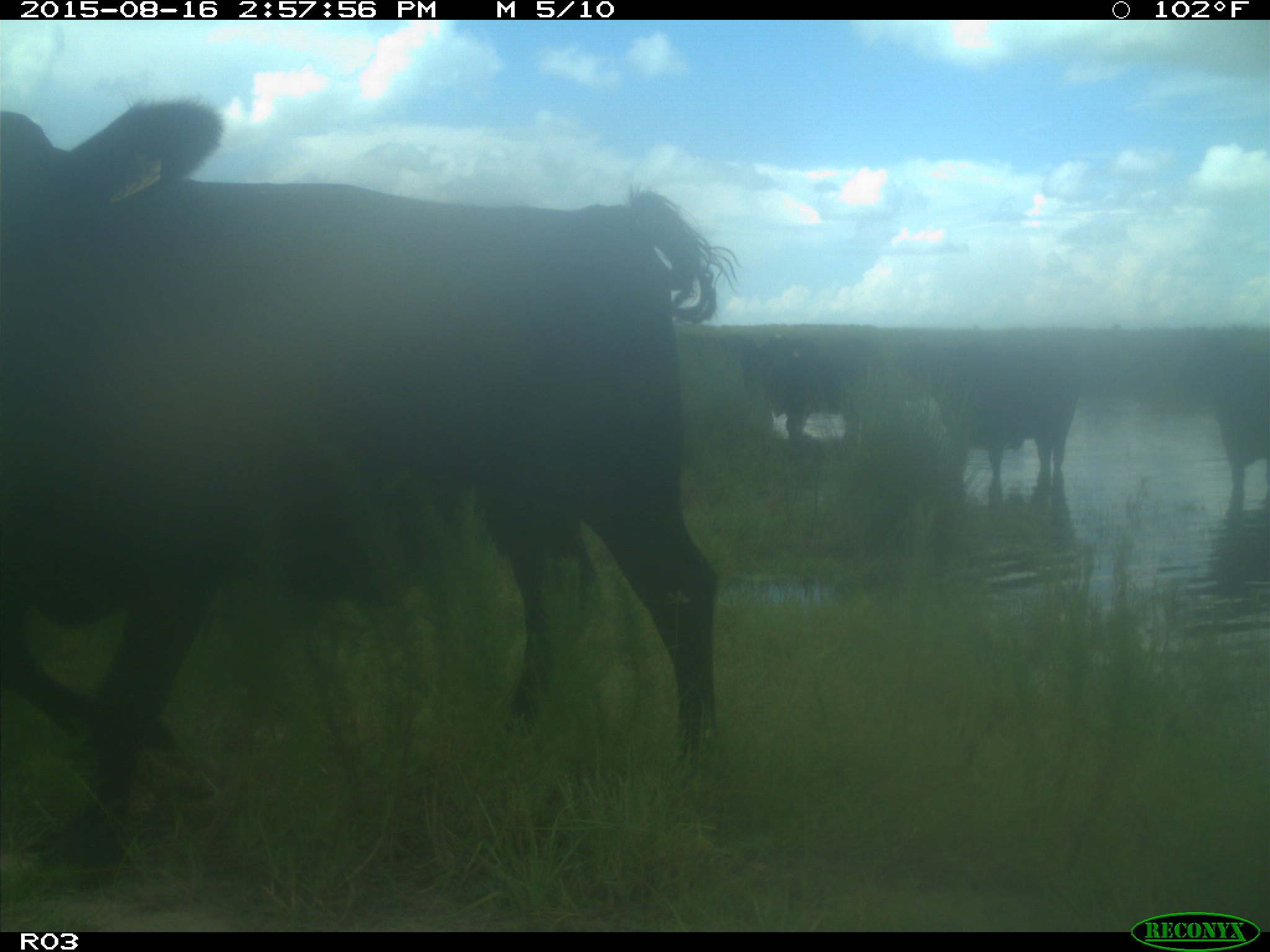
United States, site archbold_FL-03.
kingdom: Animalia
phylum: Chordata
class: Mammalia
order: Artiodactyla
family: Bovidae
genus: Bos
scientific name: Bos taurus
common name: domestic cow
Bos taurus (domestic cow).